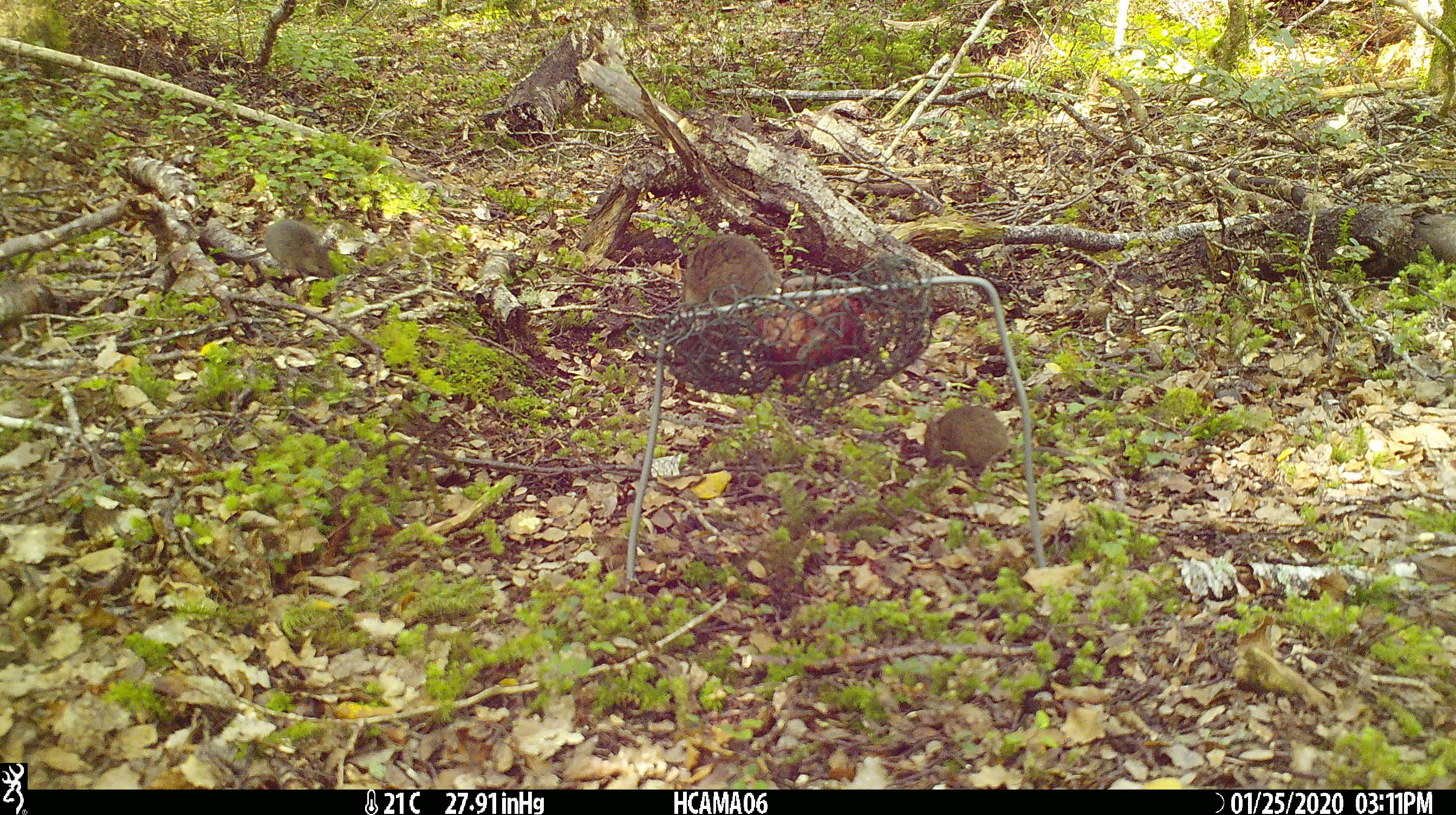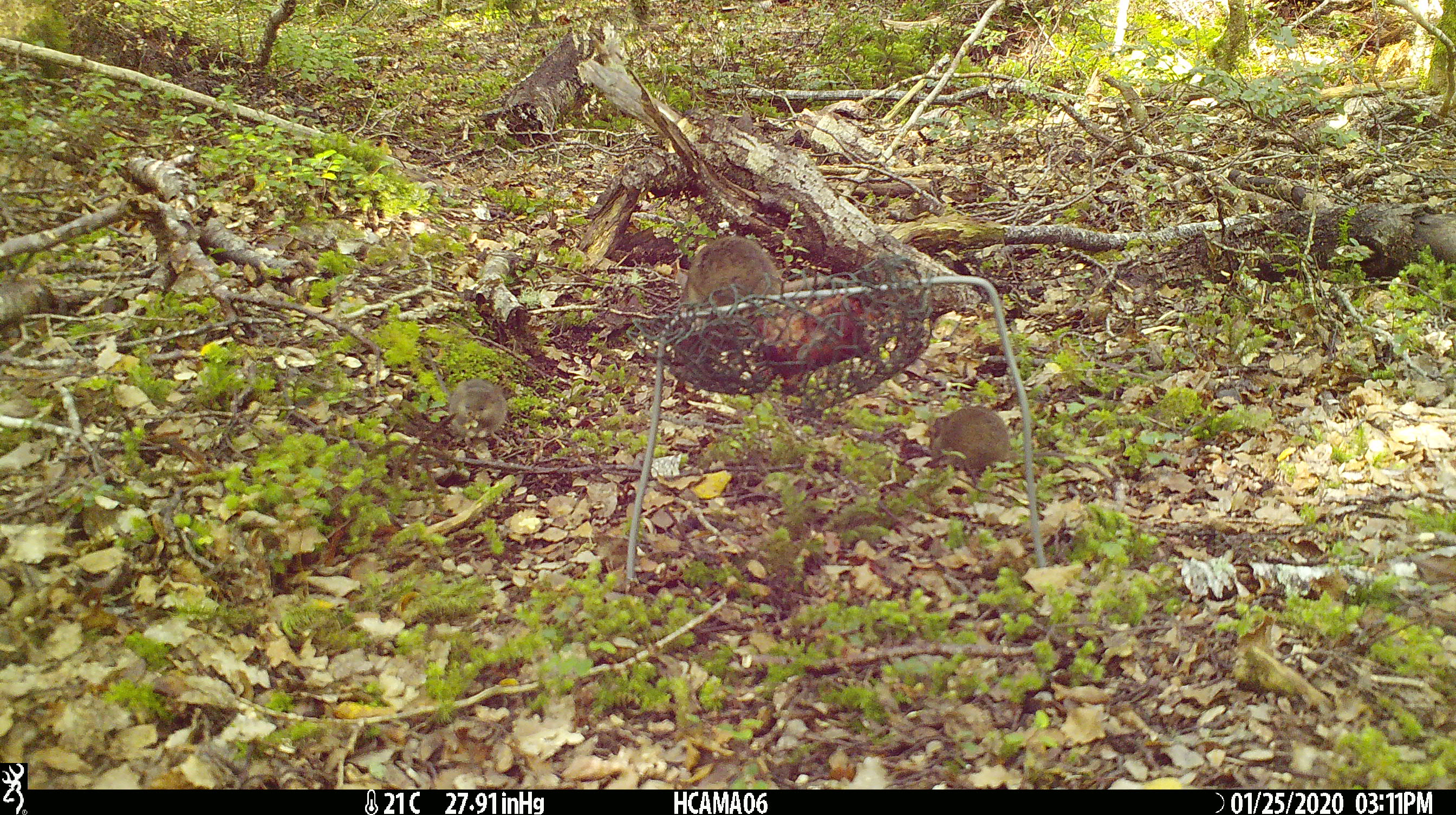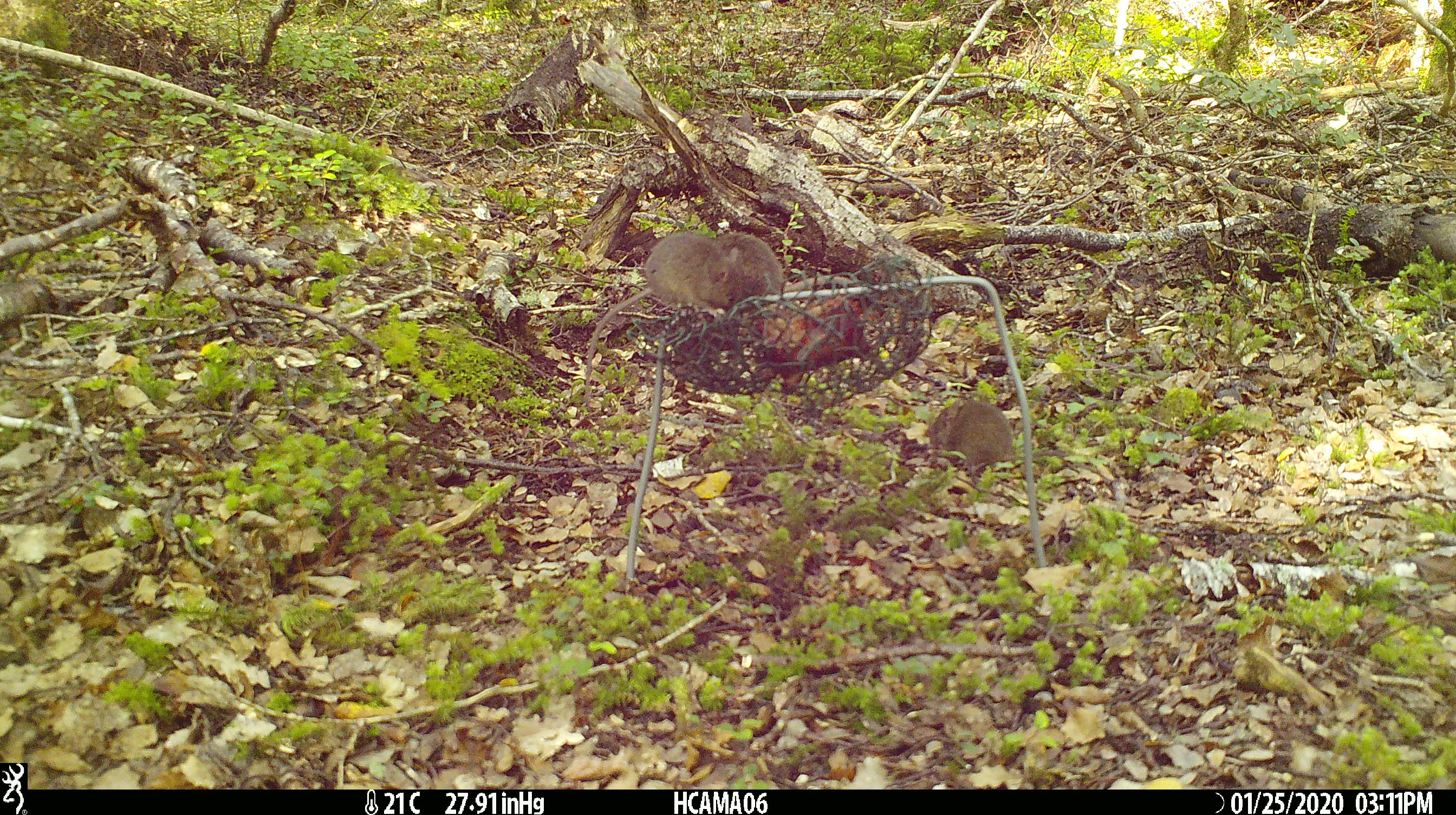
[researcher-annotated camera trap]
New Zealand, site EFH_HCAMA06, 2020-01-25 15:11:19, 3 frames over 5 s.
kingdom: Animalia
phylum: Chordata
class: Mammalia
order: Rodentia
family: Muridae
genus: Mus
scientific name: Mus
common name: mouse